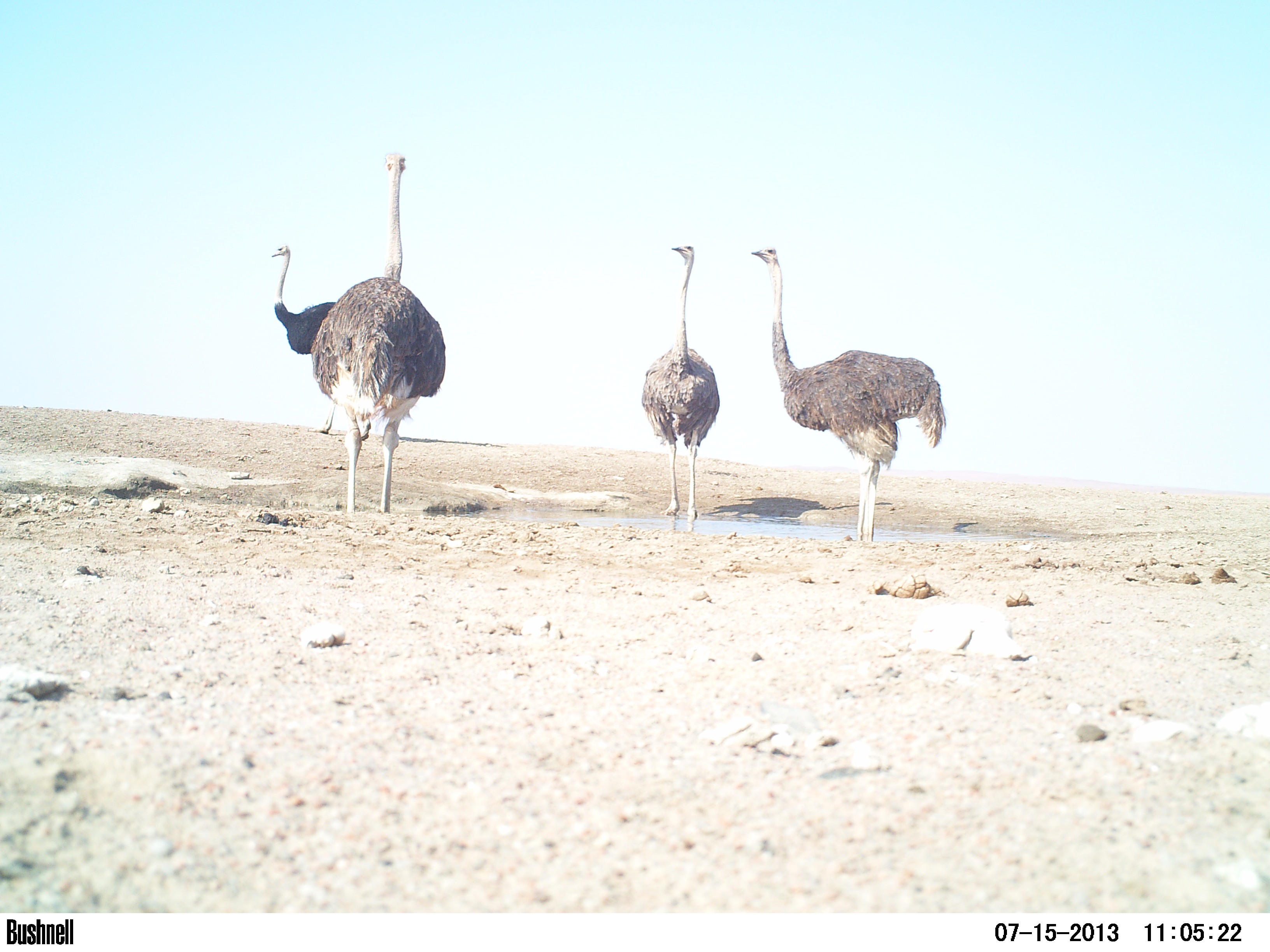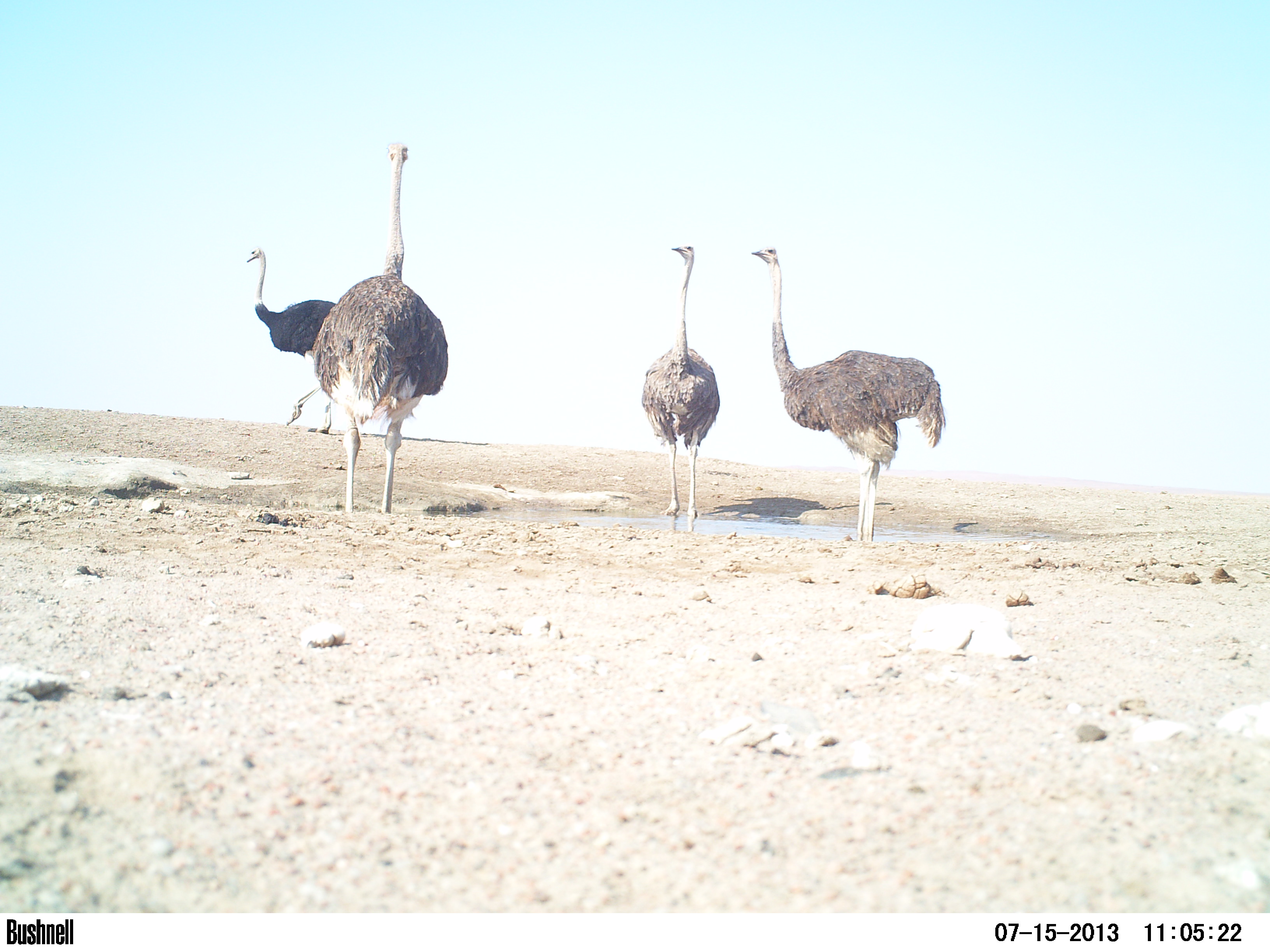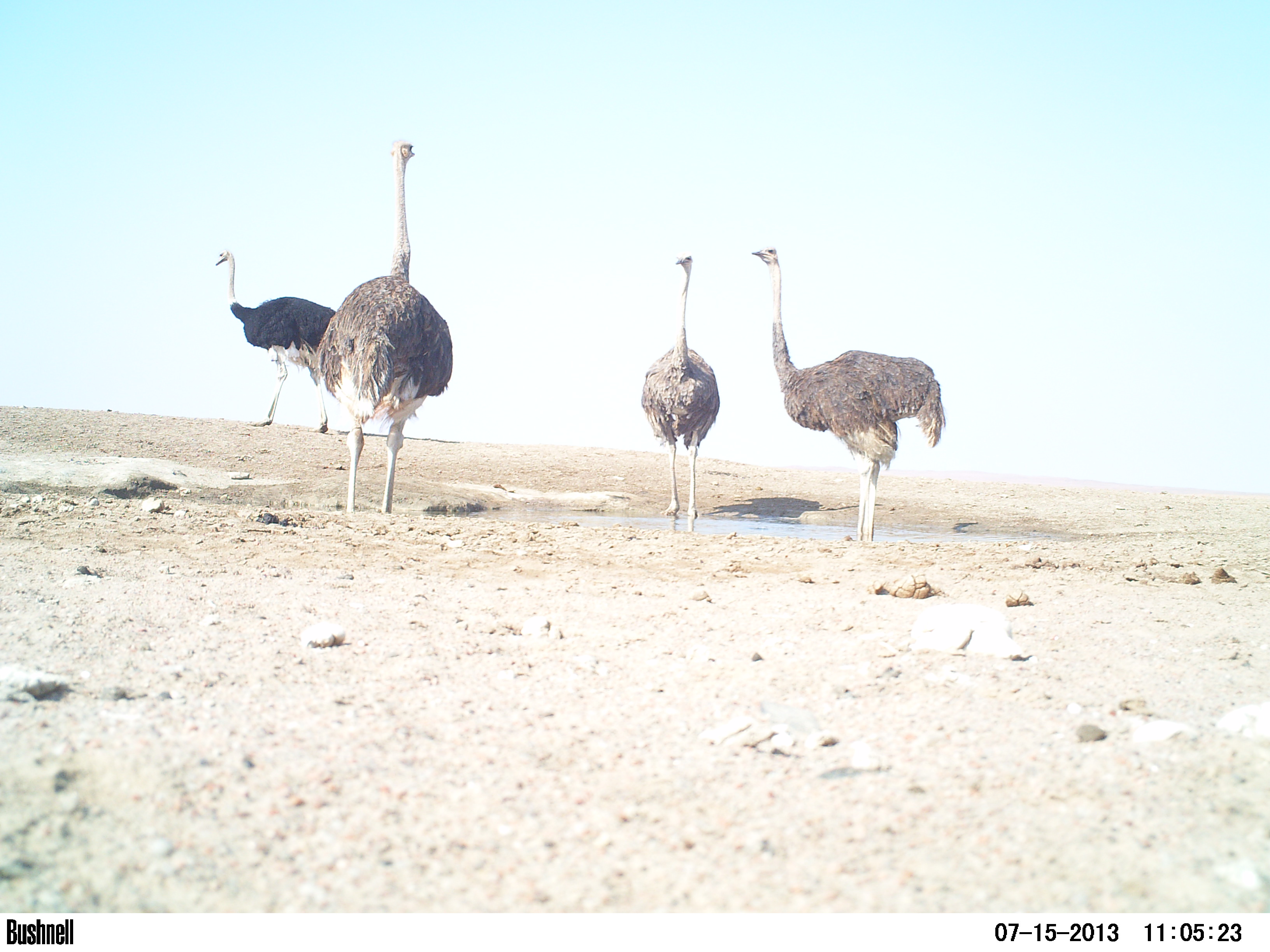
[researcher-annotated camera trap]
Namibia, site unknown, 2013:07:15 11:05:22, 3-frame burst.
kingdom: Animalia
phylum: Chordata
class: Aves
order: Struthioniformes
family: Struthionidae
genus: Struthio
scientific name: Struthio camelus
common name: common ostrich